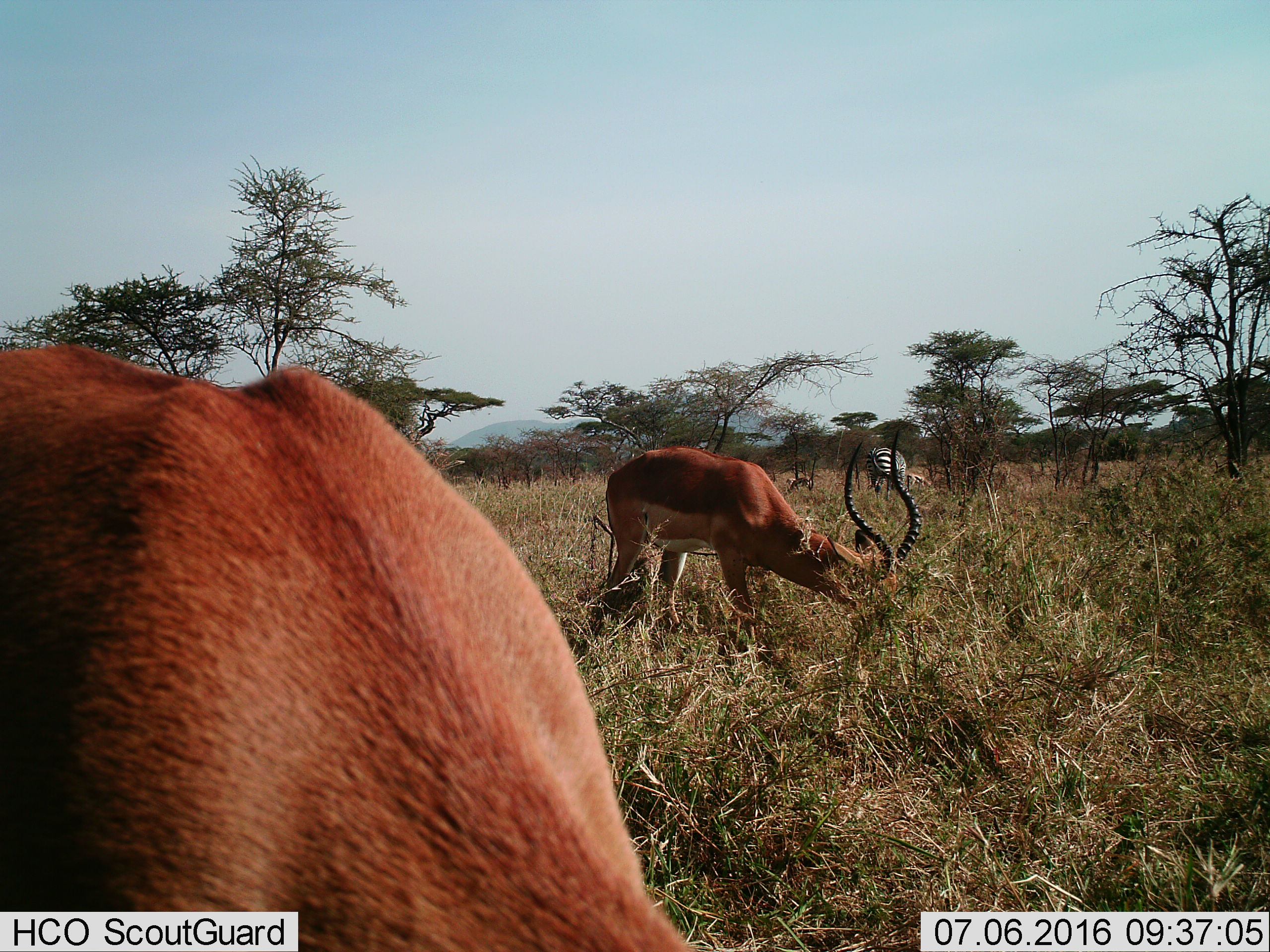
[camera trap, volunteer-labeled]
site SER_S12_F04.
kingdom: Animalia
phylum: Chordata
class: Mammalia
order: Artiodactyla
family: Bovidae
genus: Aepyceros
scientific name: Aepyceros melampus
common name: impala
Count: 2.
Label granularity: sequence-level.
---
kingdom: Animalia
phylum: Chordata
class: Mammalia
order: Perissodactyla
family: Equidae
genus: Equus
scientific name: Equus quagga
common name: plains zebra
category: zebraplains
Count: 1.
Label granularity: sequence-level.